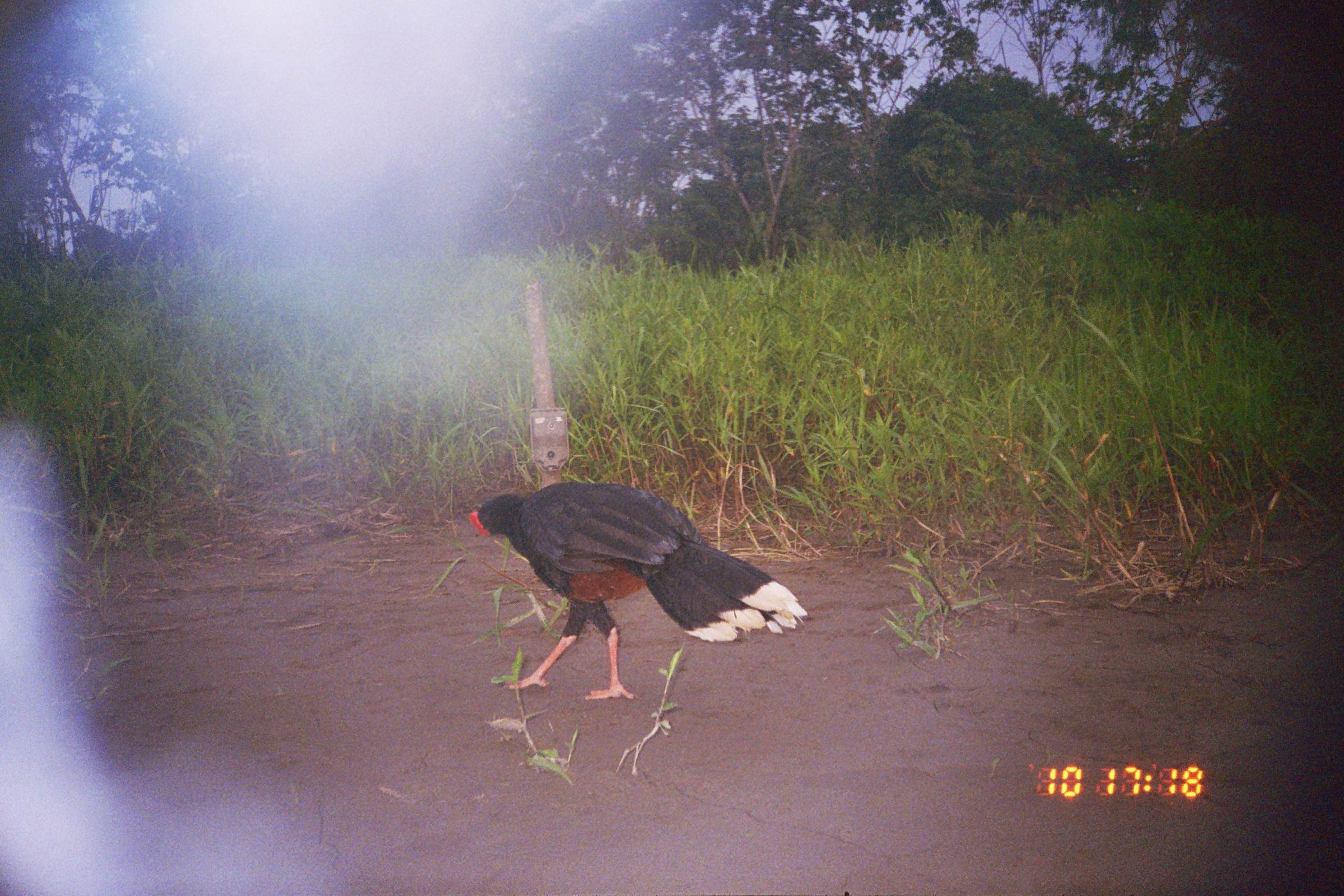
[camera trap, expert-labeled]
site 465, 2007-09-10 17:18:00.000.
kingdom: Animalia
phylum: Chordata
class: Aves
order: Galliformes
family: Cracidae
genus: Mitu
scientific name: Mitu tuberosum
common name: razor-billed curassow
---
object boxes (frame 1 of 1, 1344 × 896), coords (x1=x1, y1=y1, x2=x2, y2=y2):
mitu tuberosum: (x1=468, y1=482, x2=809, y2=700)